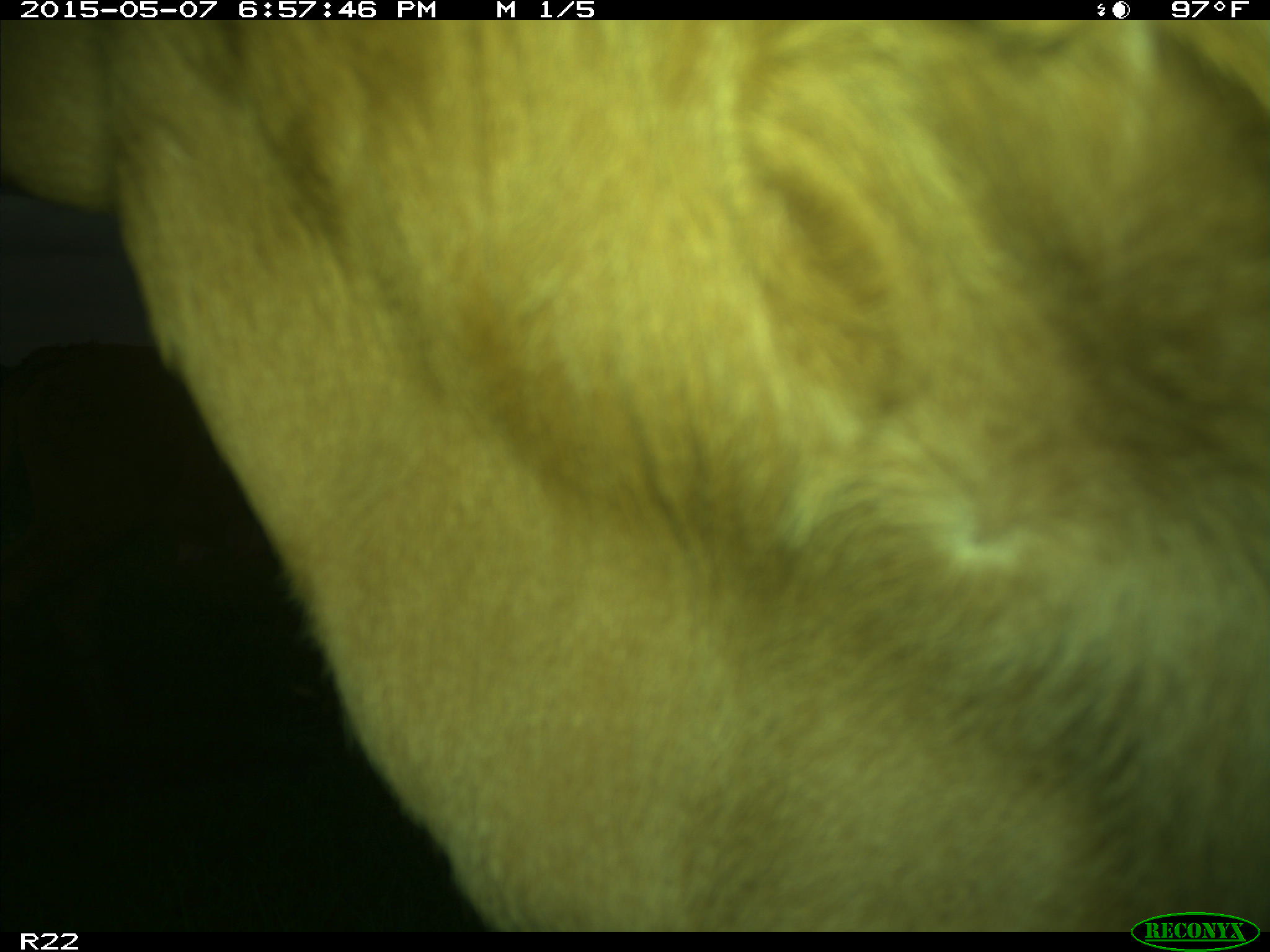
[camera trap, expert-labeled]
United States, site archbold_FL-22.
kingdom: Animalia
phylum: Chordata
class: Mammalia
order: Artiodactyla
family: Bovidae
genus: Bos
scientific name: Bos taurus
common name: domestic cow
Bos taurus (domestic cow).